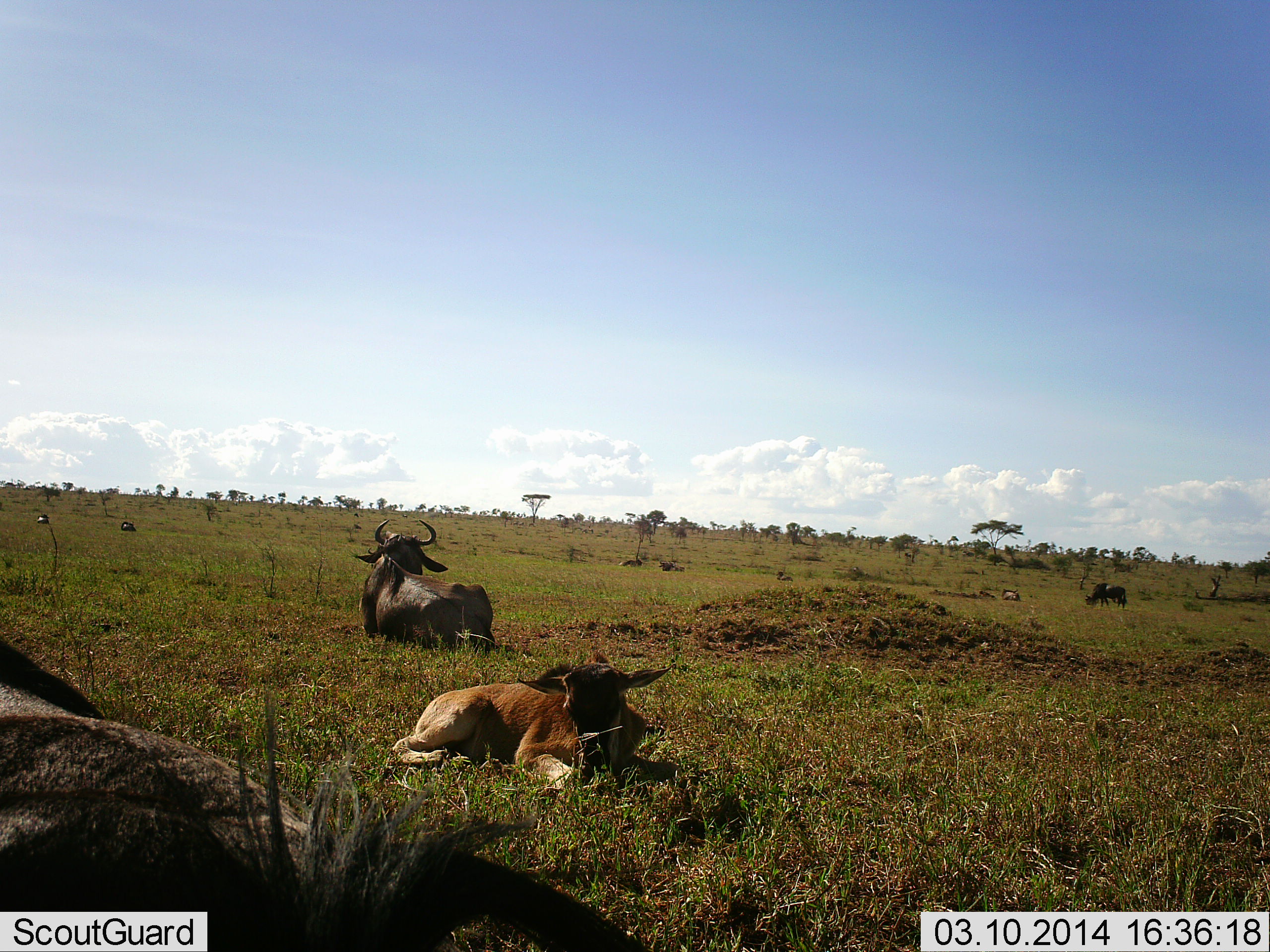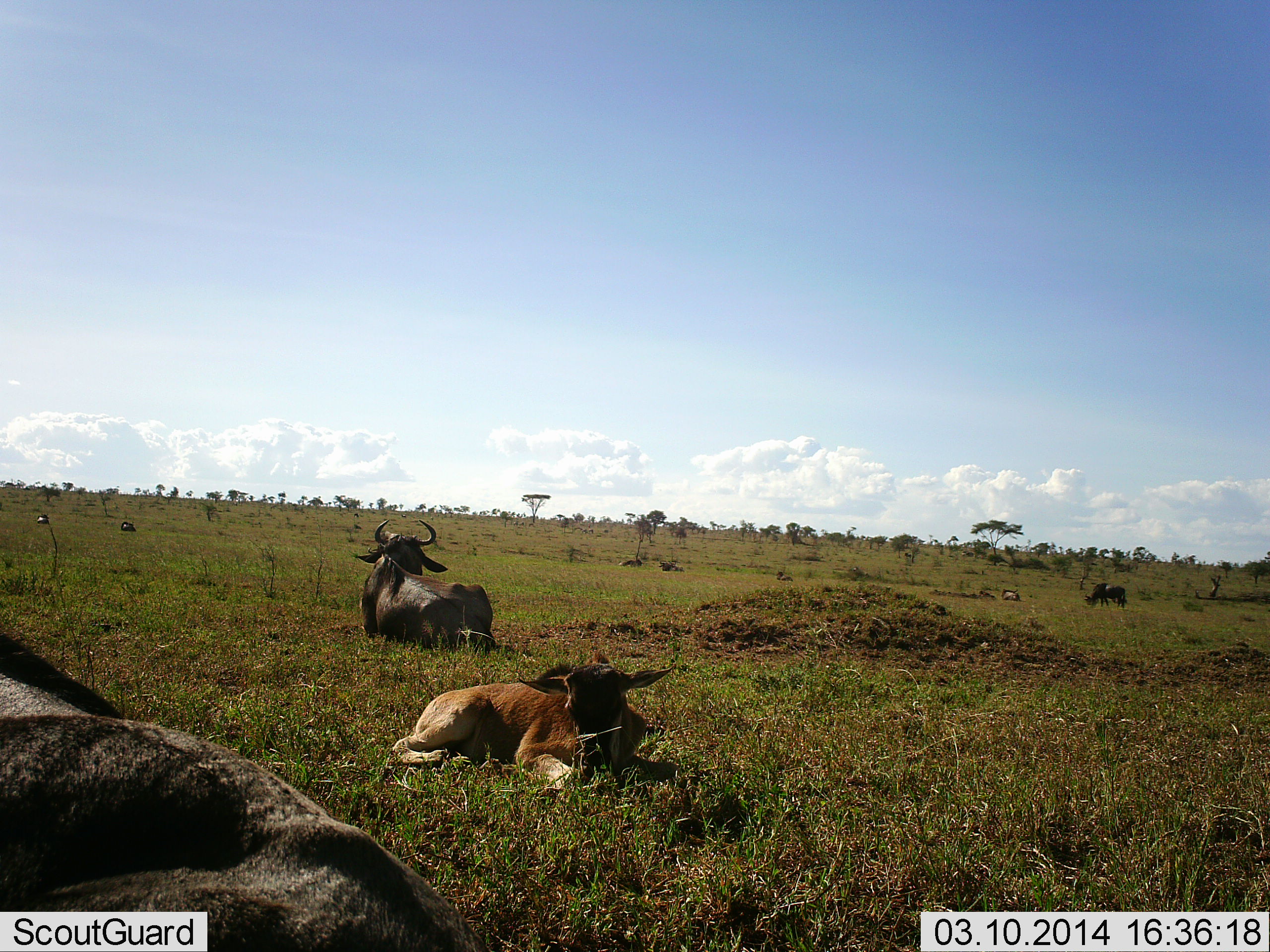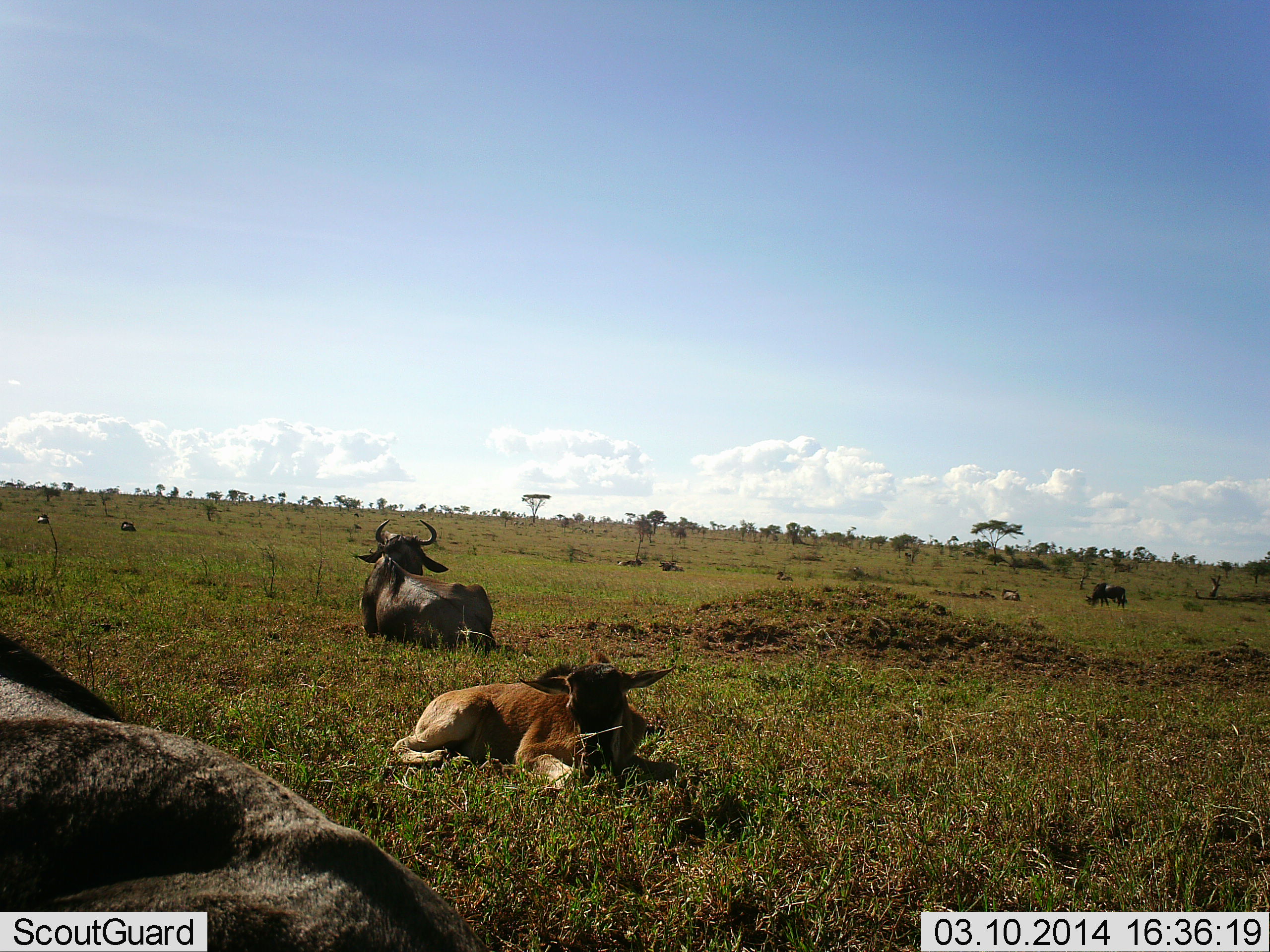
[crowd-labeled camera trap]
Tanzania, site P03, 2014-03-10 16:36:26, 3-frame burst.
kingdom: Animalia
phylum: Chordata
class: Mammalia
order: Artiodactyla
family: Bovidae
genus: Connochaetes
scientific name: Connochaetes taurinus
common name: blue wildebeest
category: wildebeest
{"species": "wildebeest (blue wildebeest) (Connochaetes taurinus)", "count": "4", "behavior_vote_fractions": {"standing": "20%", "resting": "90%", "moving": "10%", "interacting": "0%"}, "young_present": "60%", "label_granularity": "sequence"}